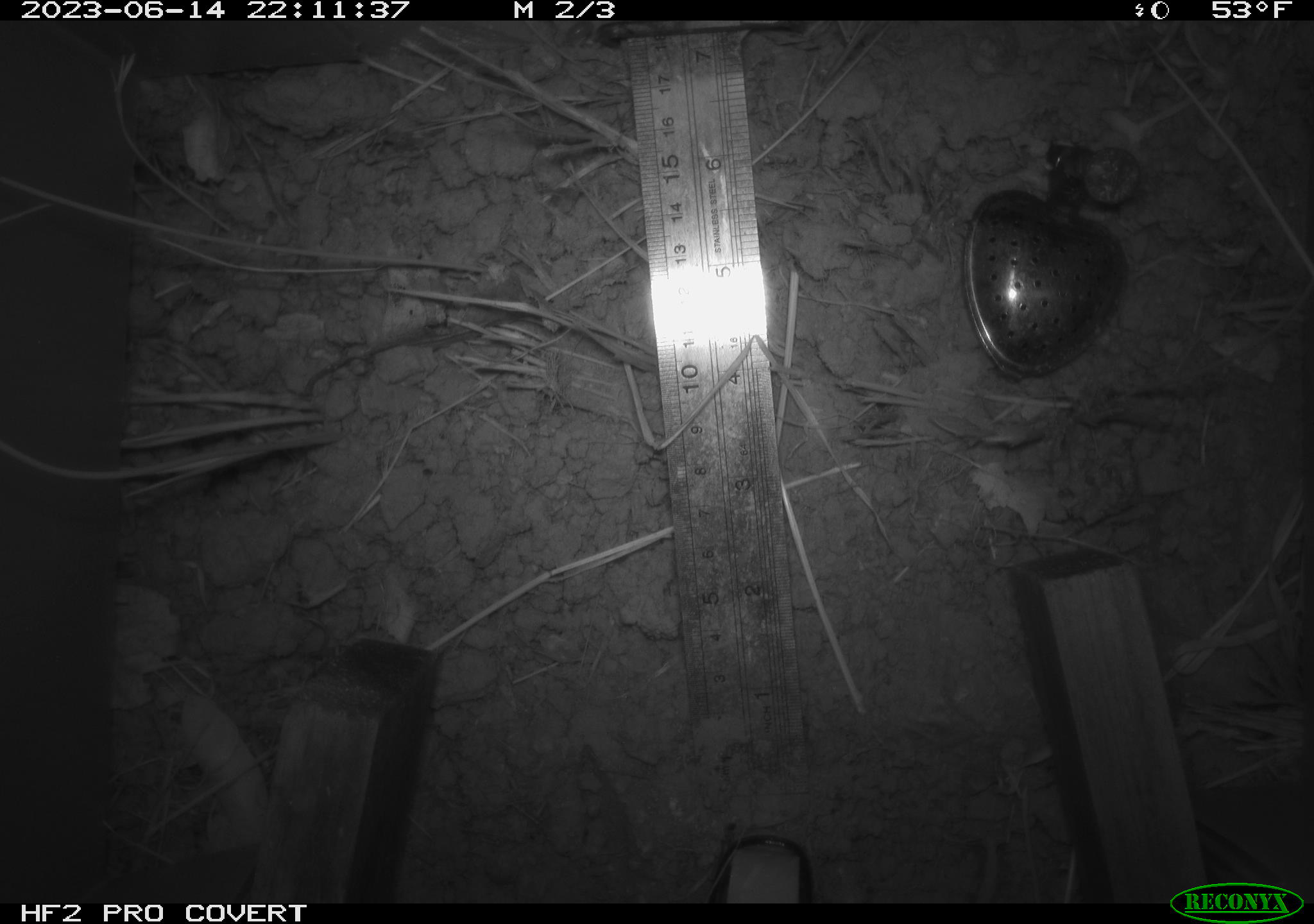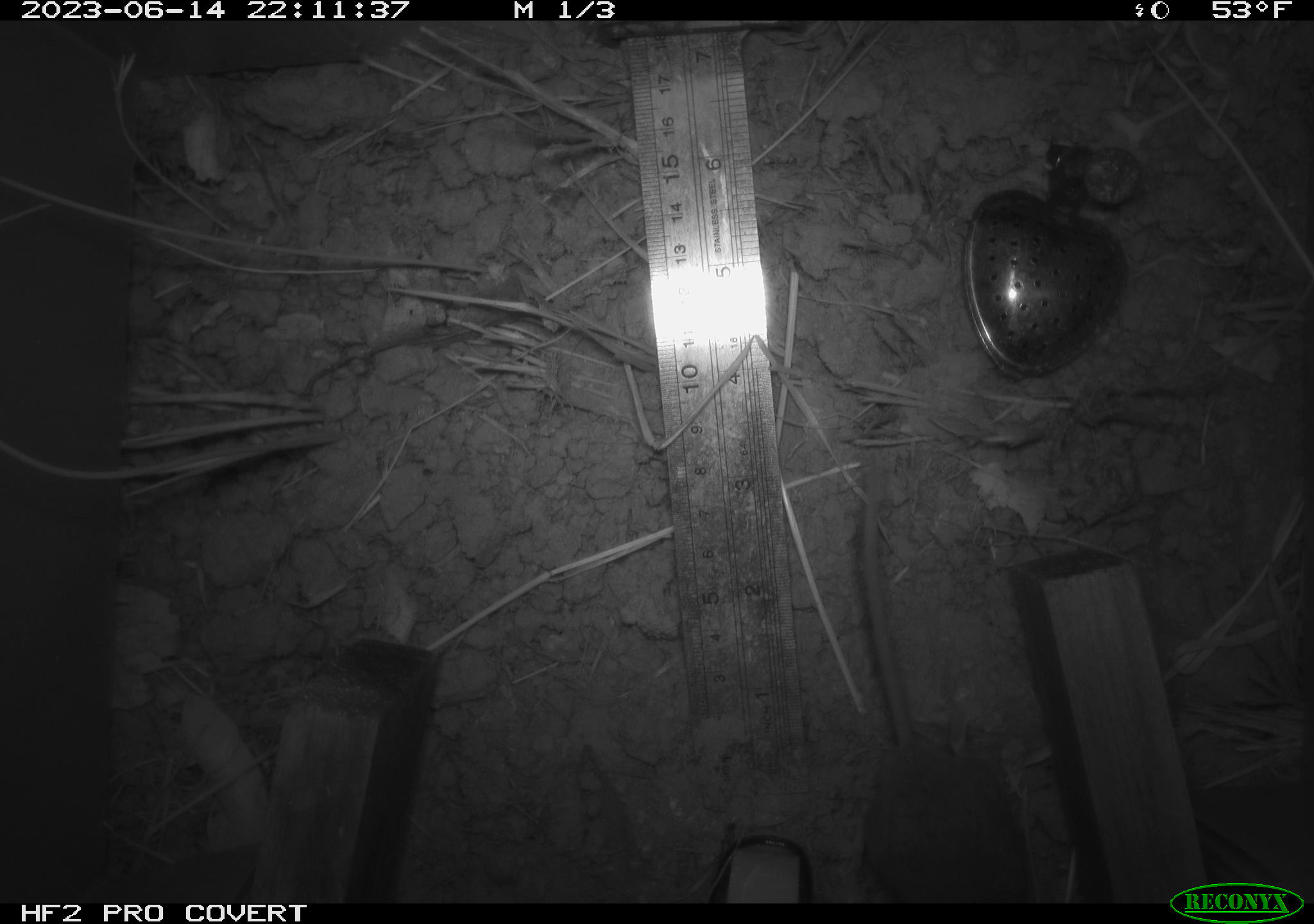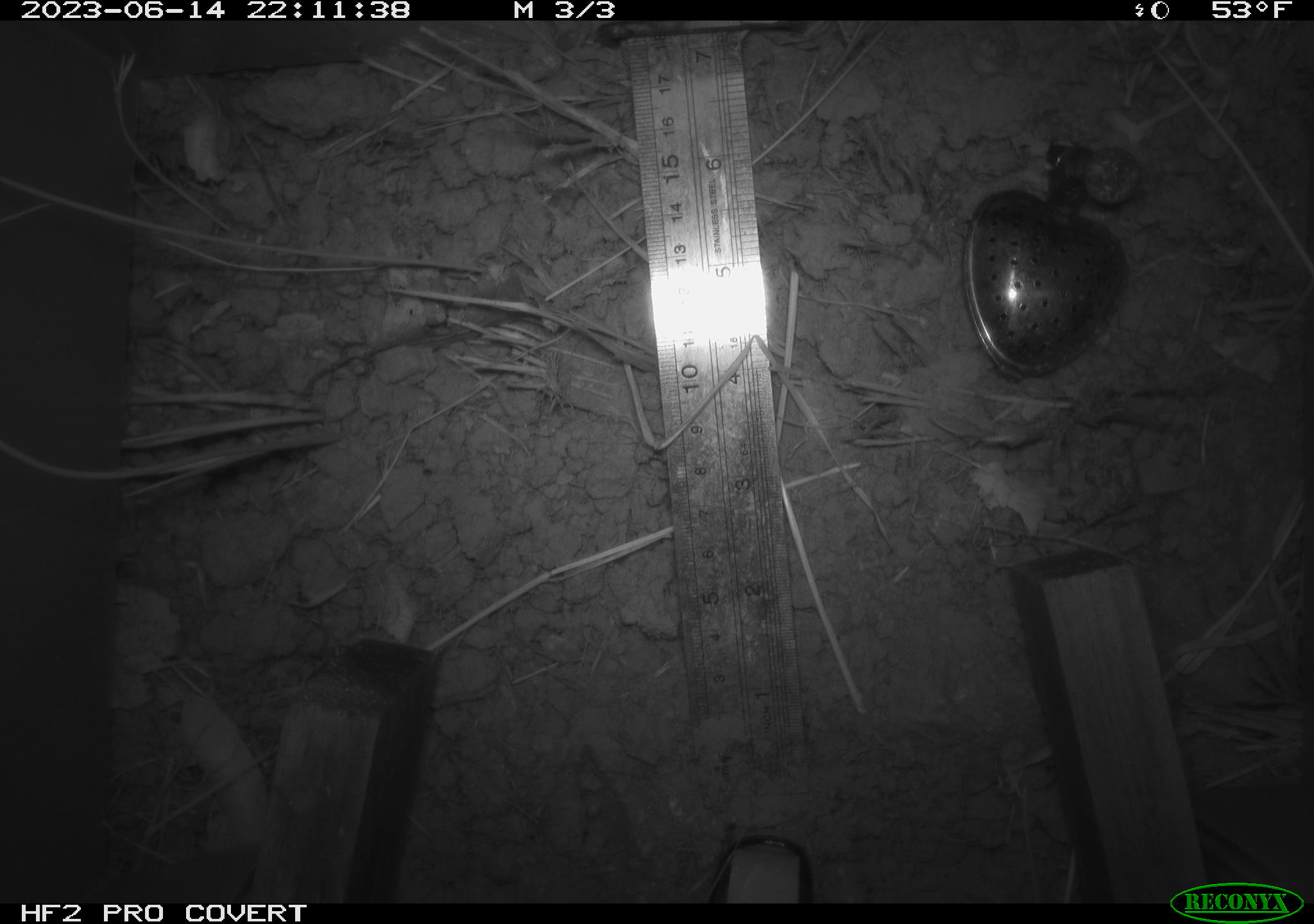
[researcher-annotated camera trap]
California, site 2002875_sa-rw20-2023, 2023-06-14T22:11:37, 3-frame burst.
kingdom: Animalia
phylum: Chordata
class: Mammalia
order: Rodentia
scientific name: Rodentia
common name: rodent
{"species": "rodent (Rodentia)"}